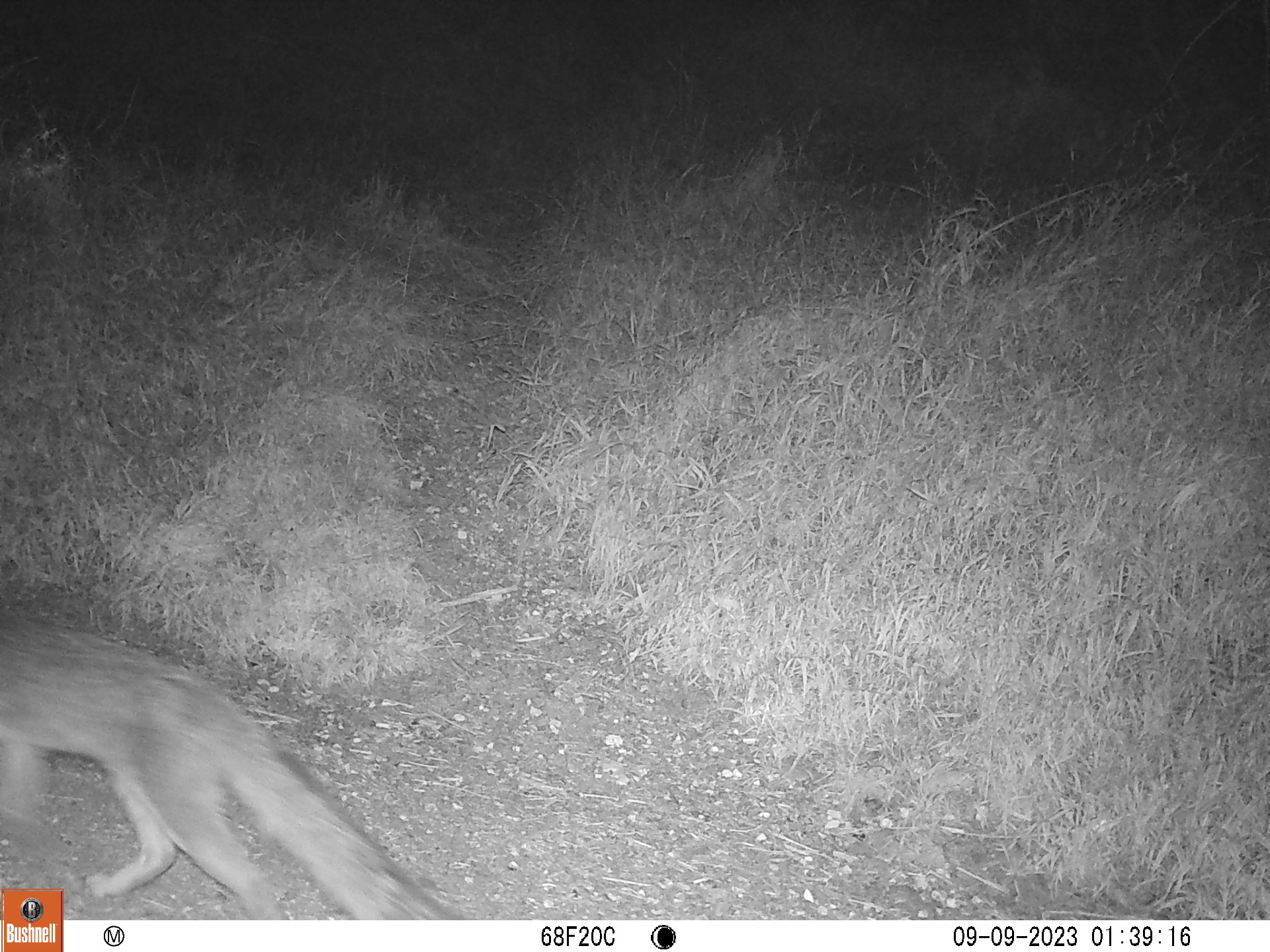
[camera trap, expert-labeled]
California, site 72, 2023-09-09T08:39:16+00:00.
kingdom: Animalia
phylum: Chordata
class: Mammalia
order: Carnivora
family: Canidae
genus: Urocyon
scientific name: Urocyon cinereoargenteus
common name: gray fox